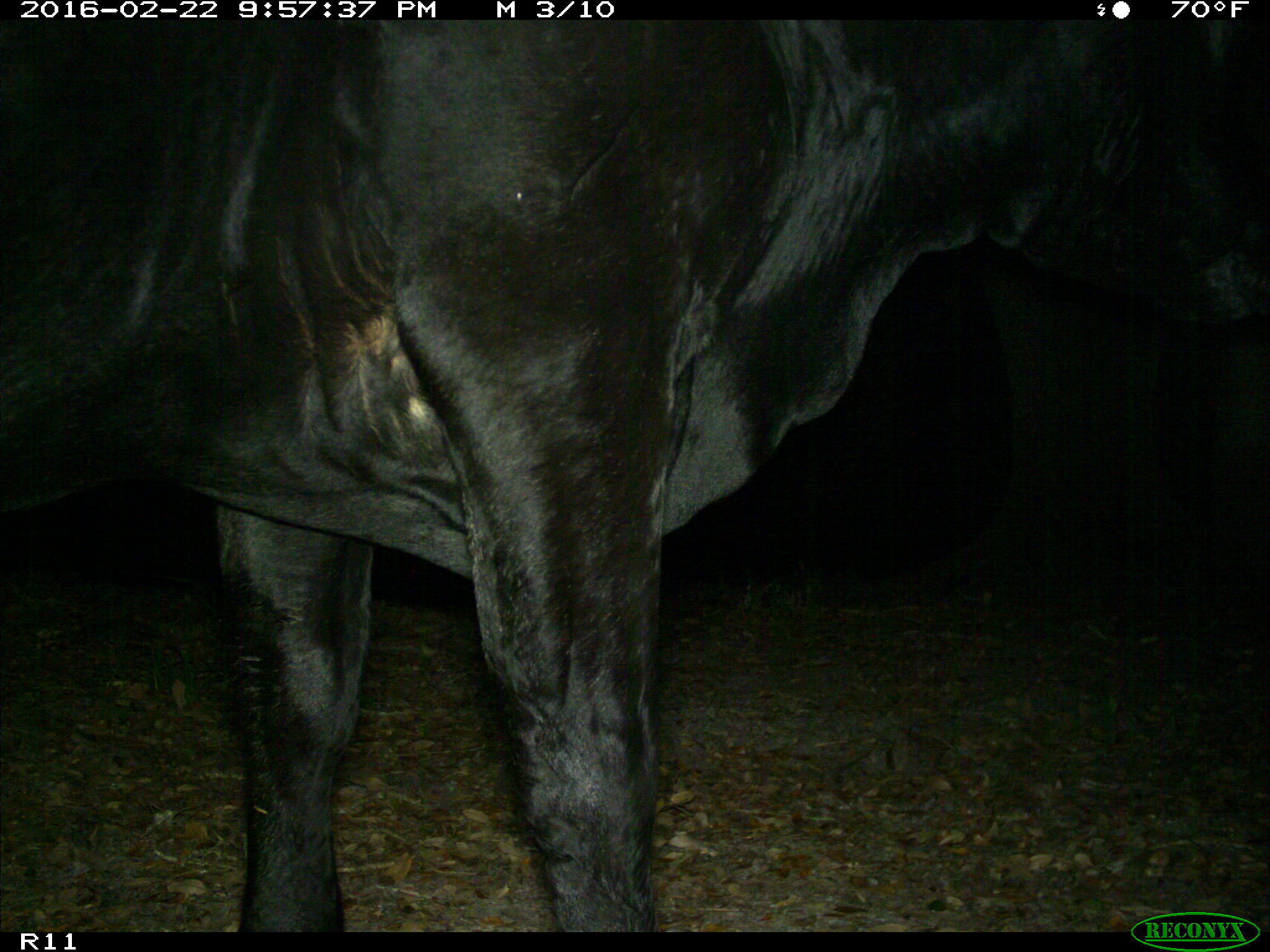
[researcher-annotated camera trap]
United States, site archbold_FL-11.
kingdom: Animalia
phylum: Chordata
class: Mammalia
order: Artiodactyla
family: Bovidae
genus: Bos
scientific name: Bos taurus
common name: domestic cow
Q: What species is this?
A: Bos taurus (domestic cow).